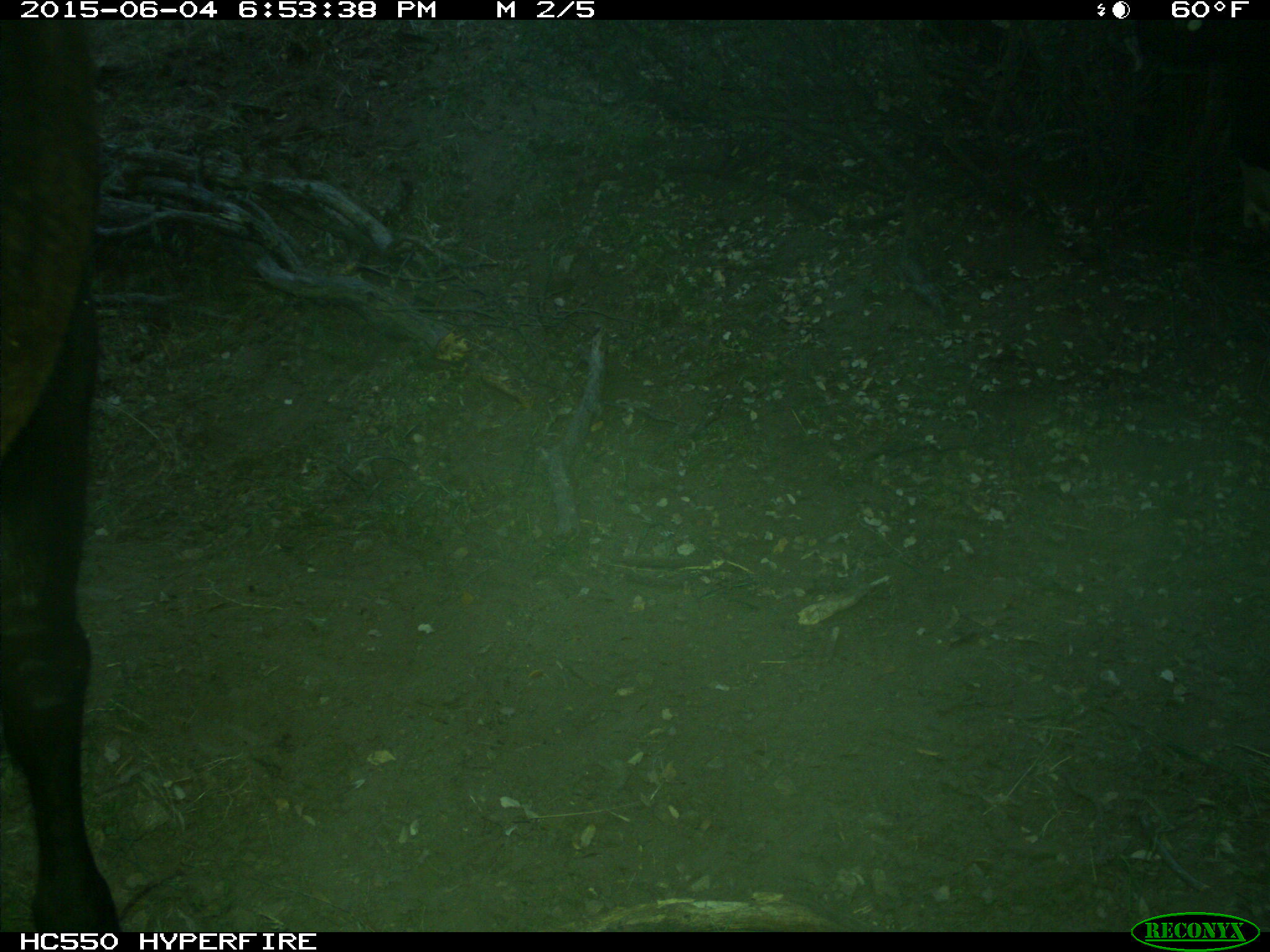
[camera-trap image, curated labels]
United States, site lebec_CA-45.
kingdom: Animalia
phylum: Chordata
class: Mammalia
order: Artiodactyla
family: Bovidae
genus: Bos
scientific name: Bos taurus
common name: domestic cow